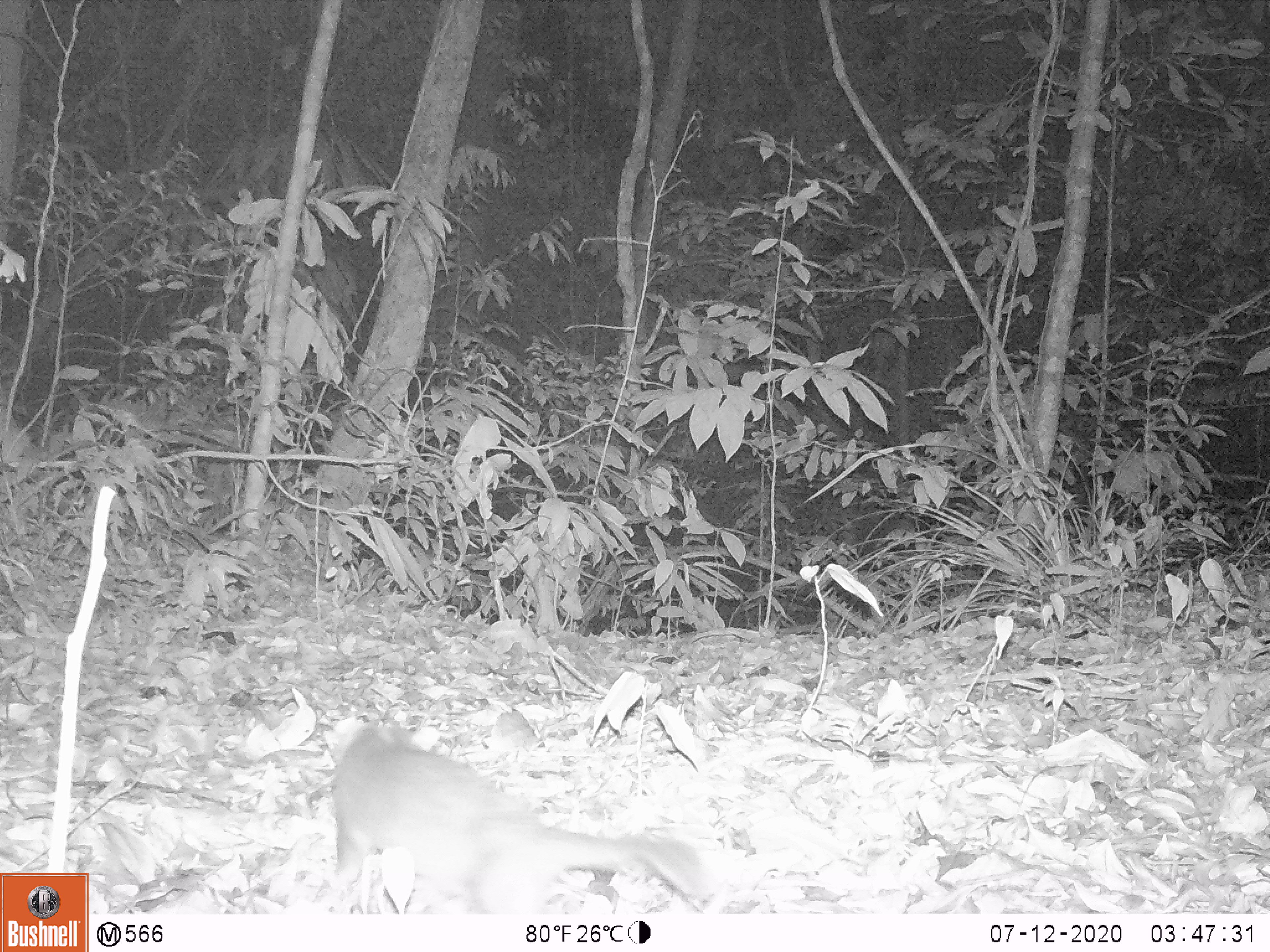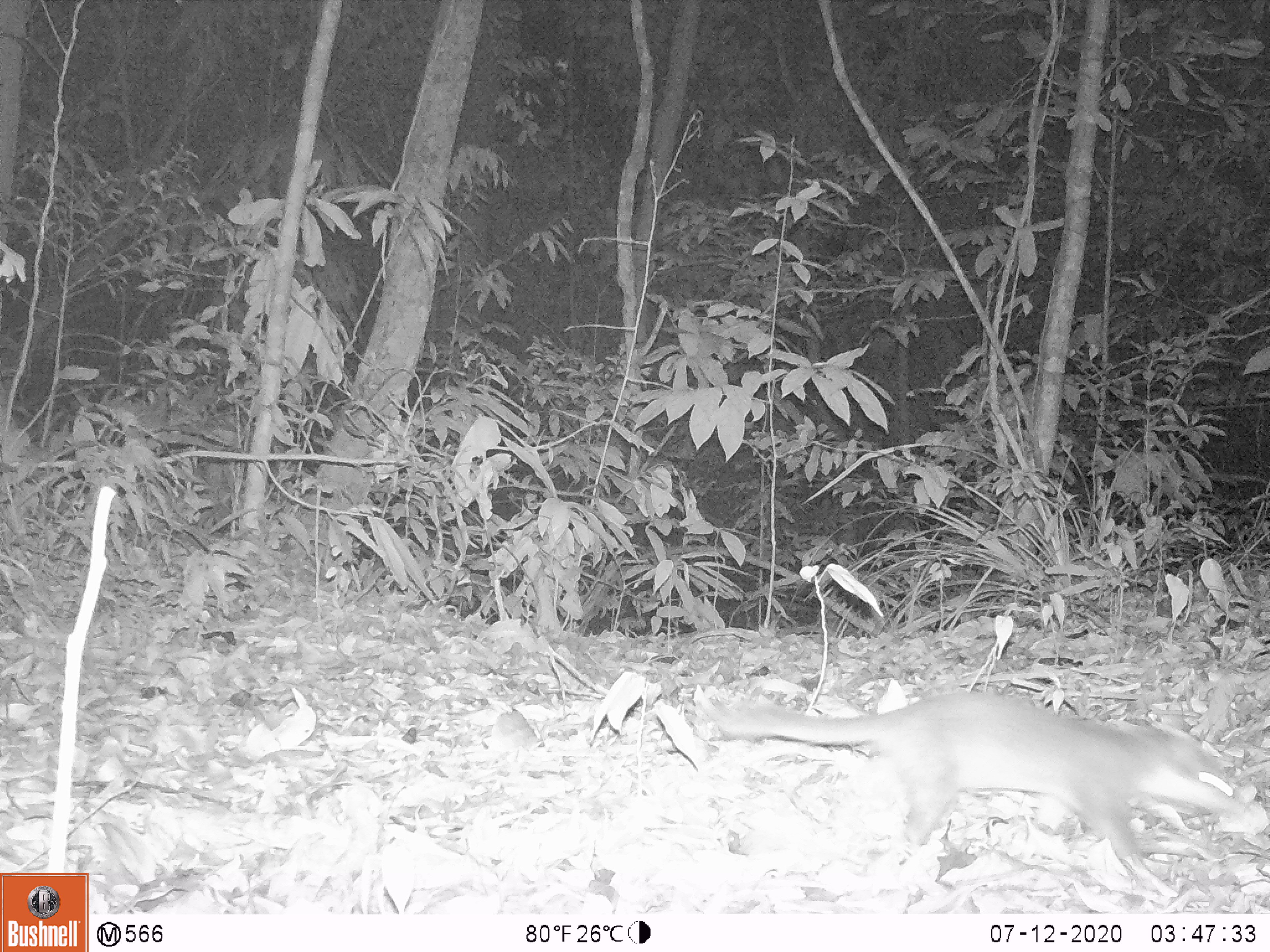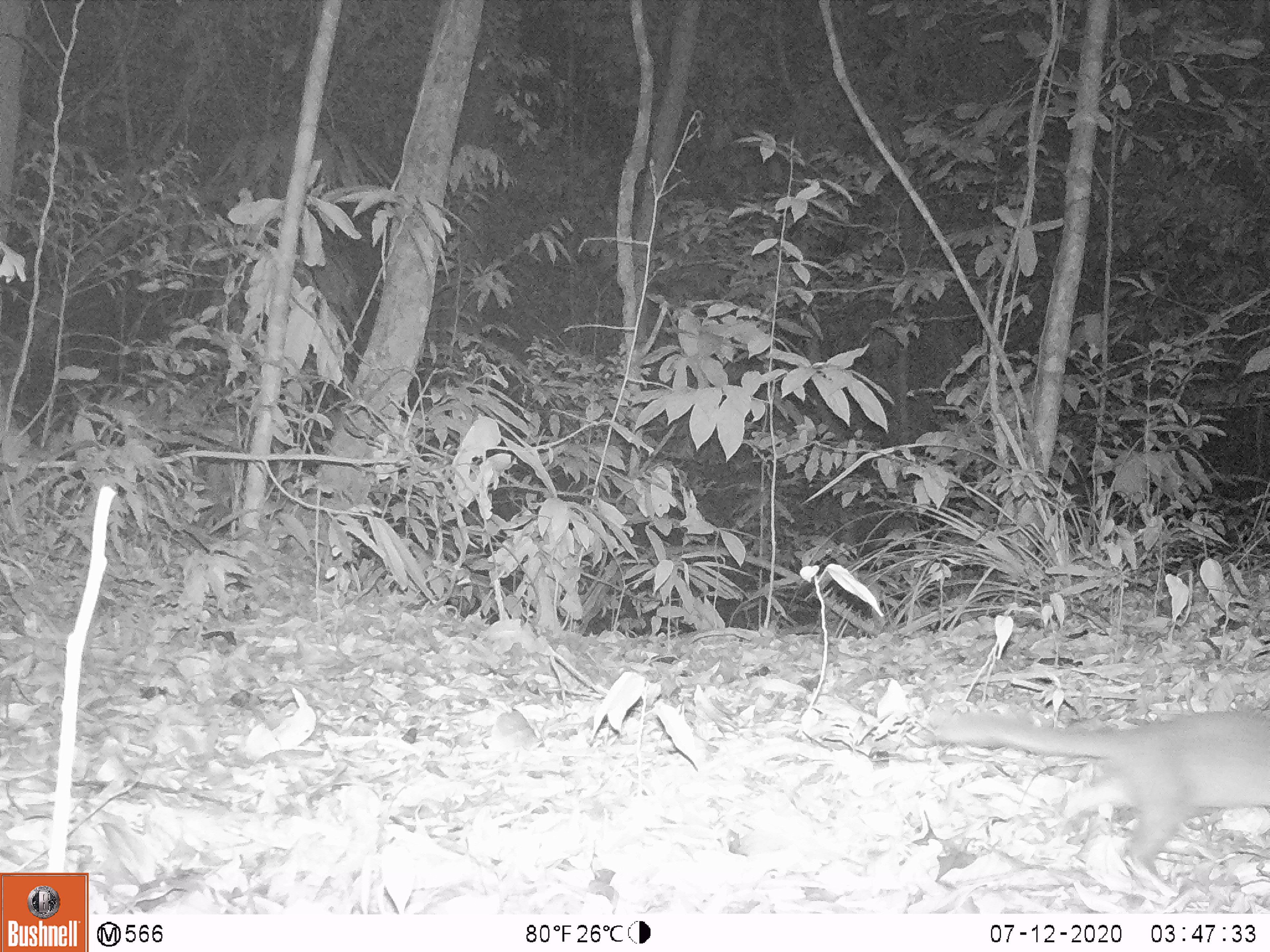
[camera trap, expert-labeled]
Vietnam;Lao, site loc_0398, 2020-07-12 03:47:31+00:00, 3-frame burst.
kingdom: Animalia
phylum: Chordata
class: Mammalia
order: Carnivora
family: Mustelidae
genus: Melogale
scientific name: Melogale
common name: ferret badger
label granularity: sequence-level